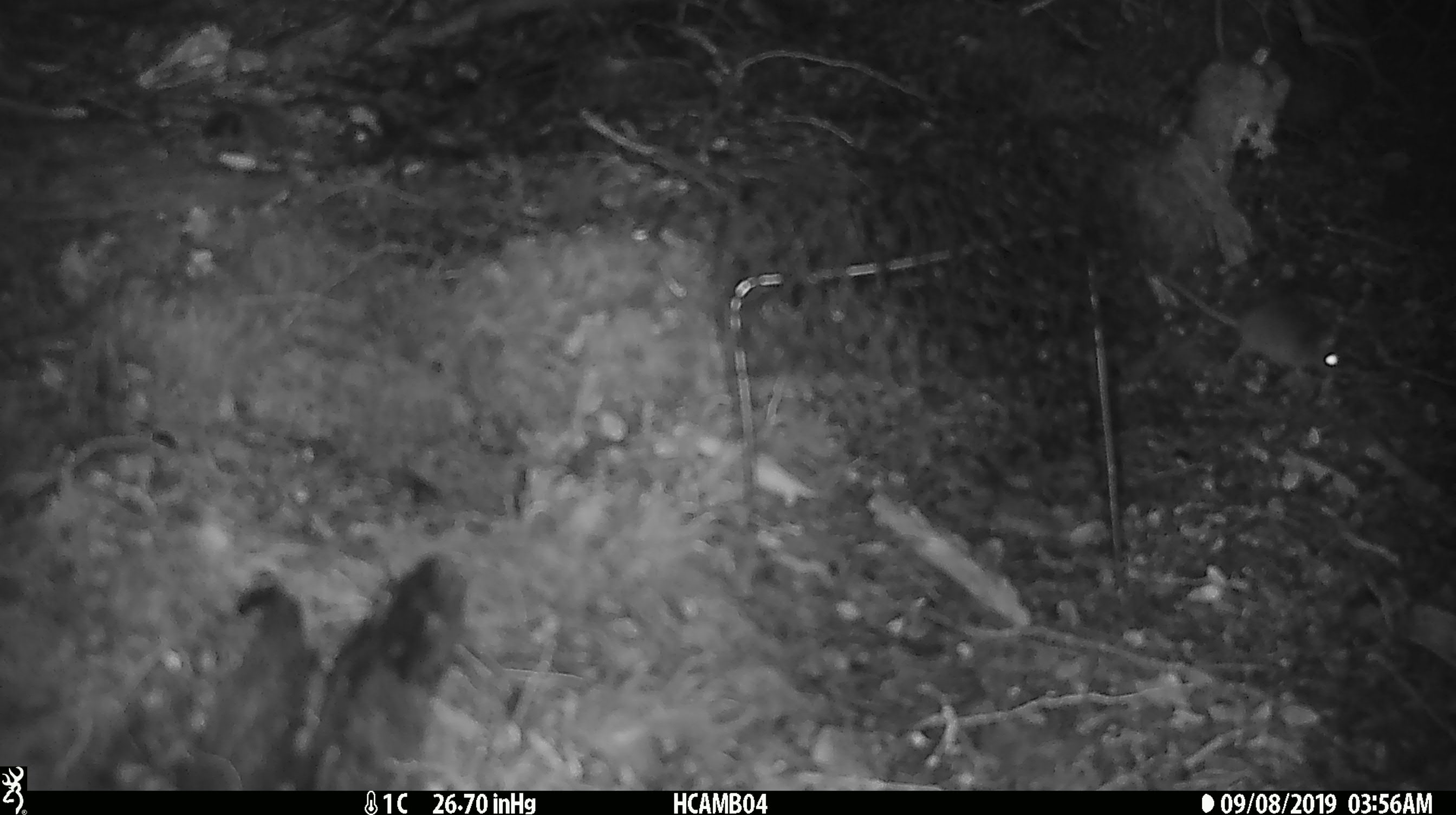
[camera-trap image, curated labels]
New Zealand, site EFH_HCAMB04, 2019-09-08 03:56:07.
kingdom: Animalia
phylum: Chordata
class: Mammalia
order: Rodentia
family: Muridae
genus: Mus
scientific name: Mus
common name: mouse